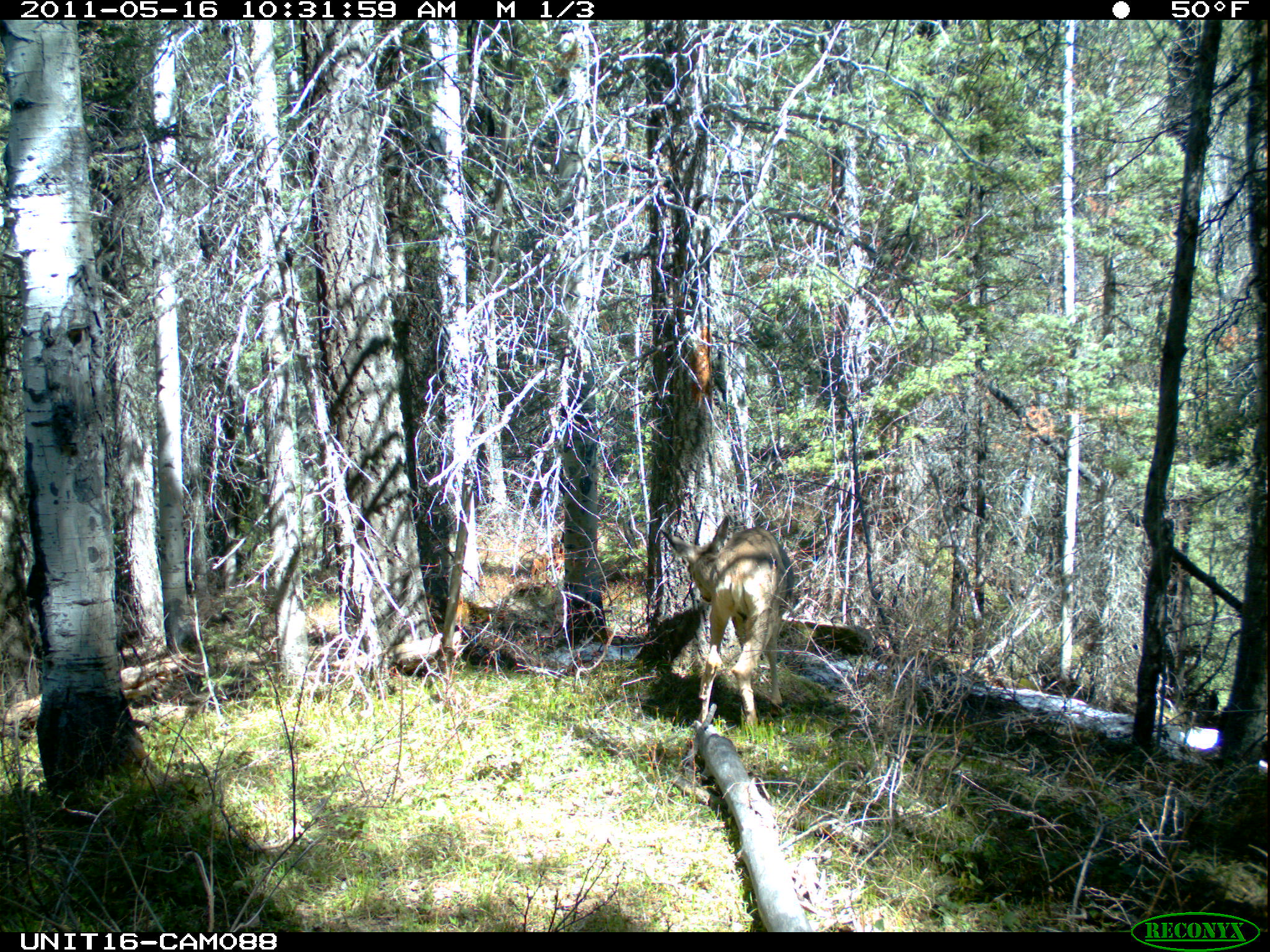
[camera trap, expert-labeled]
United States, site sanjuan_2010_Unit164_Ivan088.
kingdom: Animalia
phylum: Chordata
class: Mammalia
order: Artiodactyla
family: Cervidae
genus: Odocoileus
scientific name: Odocoileus hemionus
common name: mule deer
Odocoileus hemionus (mule deer).